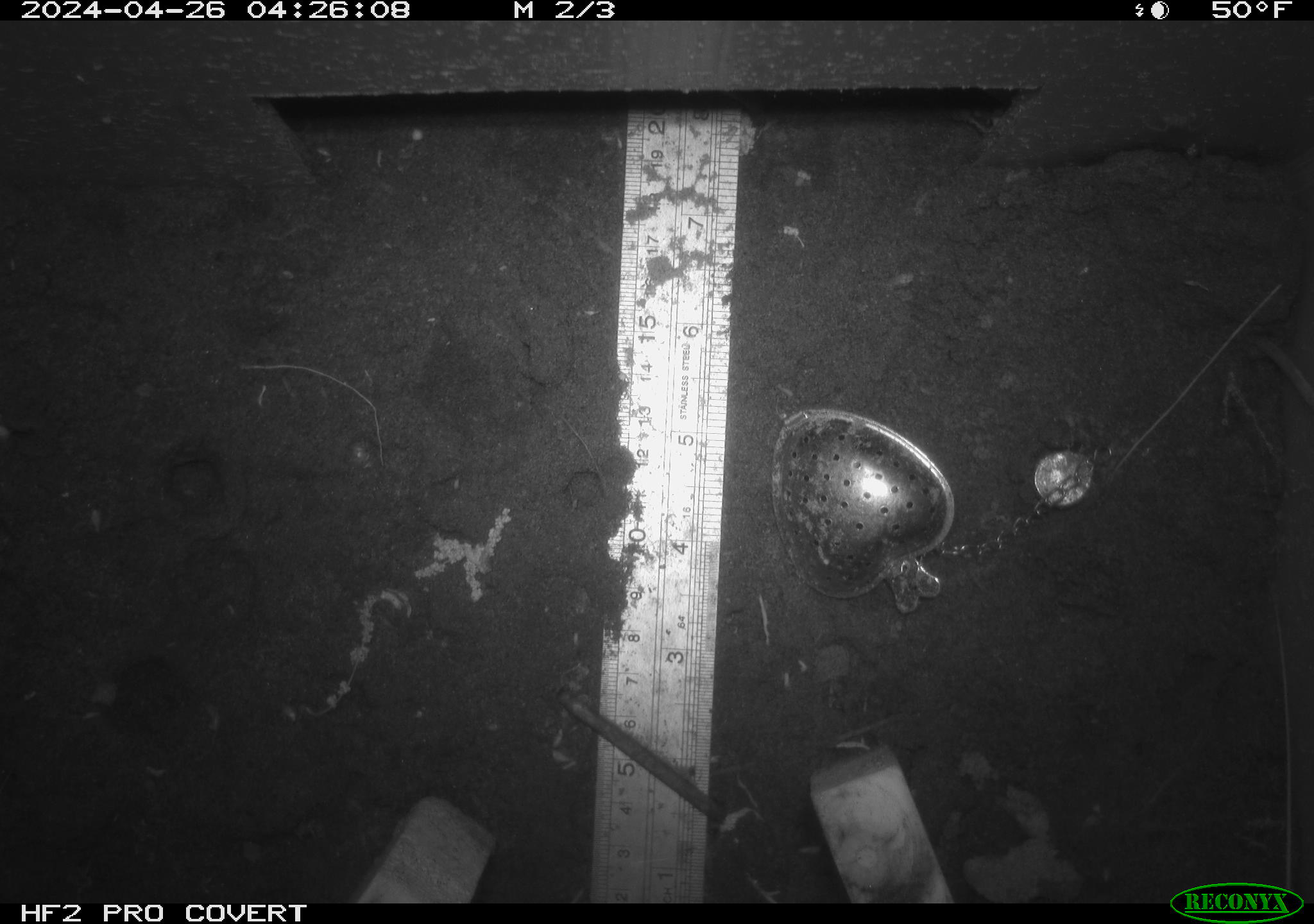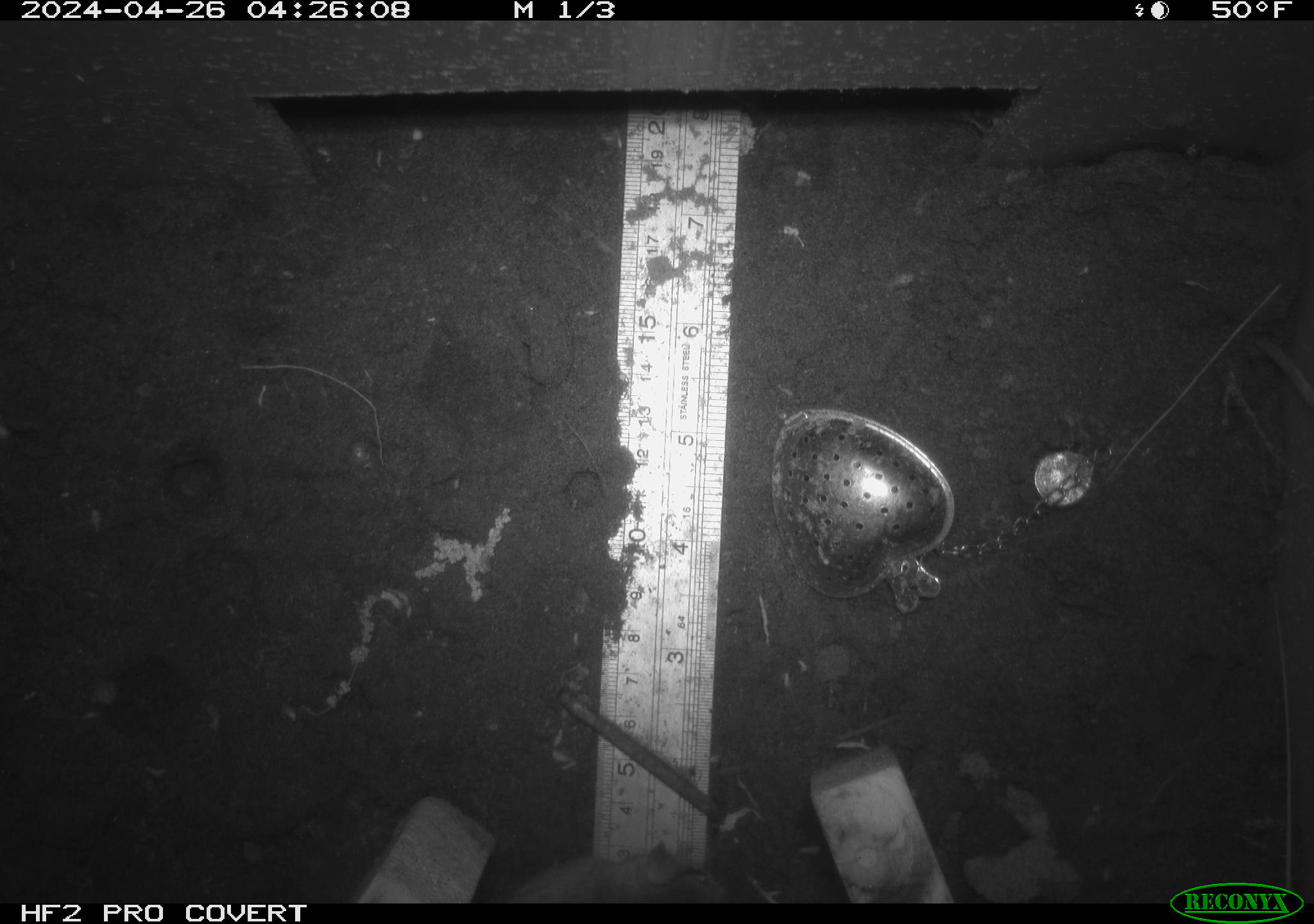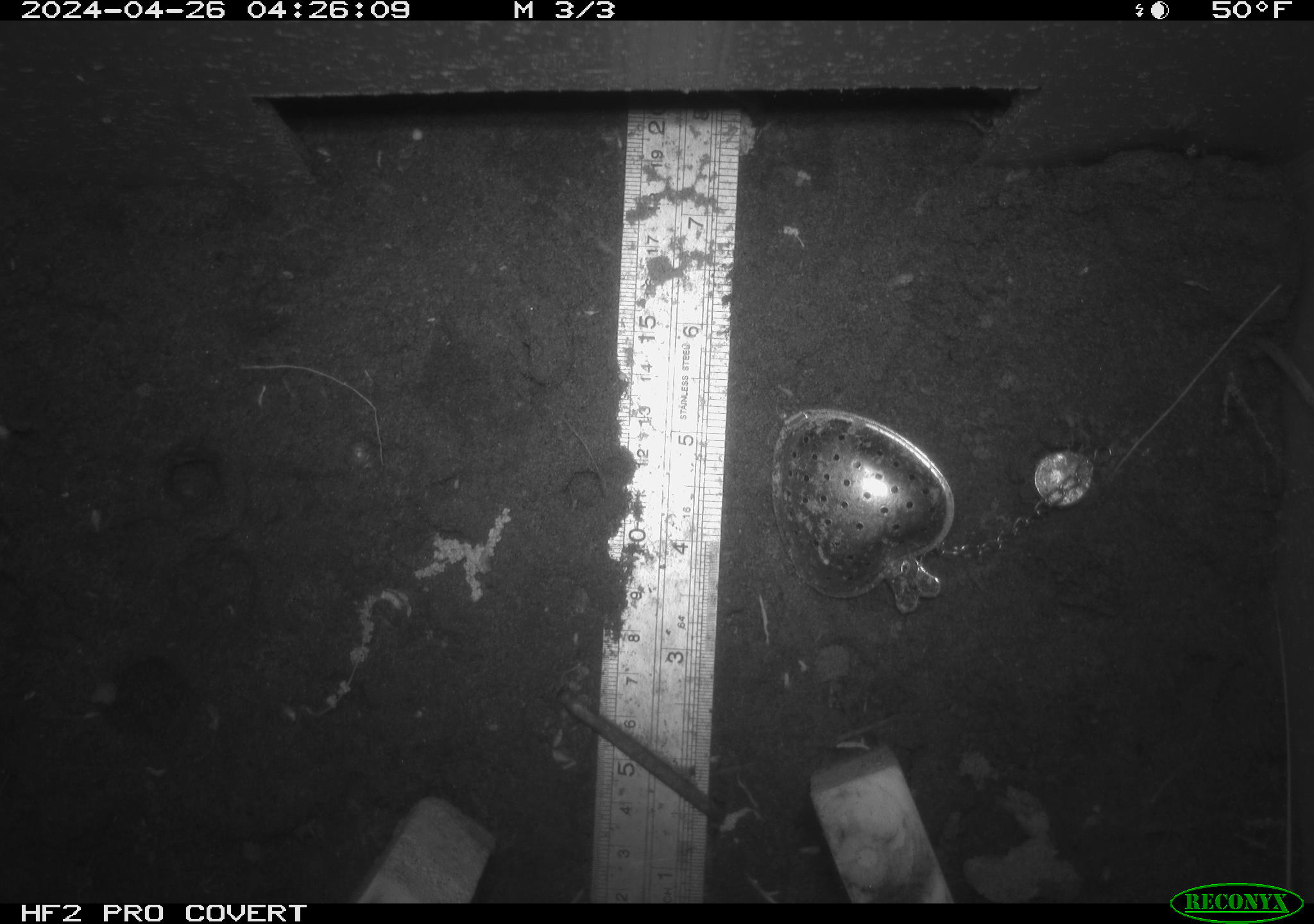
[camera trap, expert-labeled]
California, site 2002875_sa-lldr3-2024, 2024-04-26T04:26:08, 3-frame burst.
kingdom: Animalia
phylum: Chordata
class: Mammalia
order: Rodentia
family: Muridae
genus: Rattus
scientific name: Rattus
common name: rat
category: rattus species